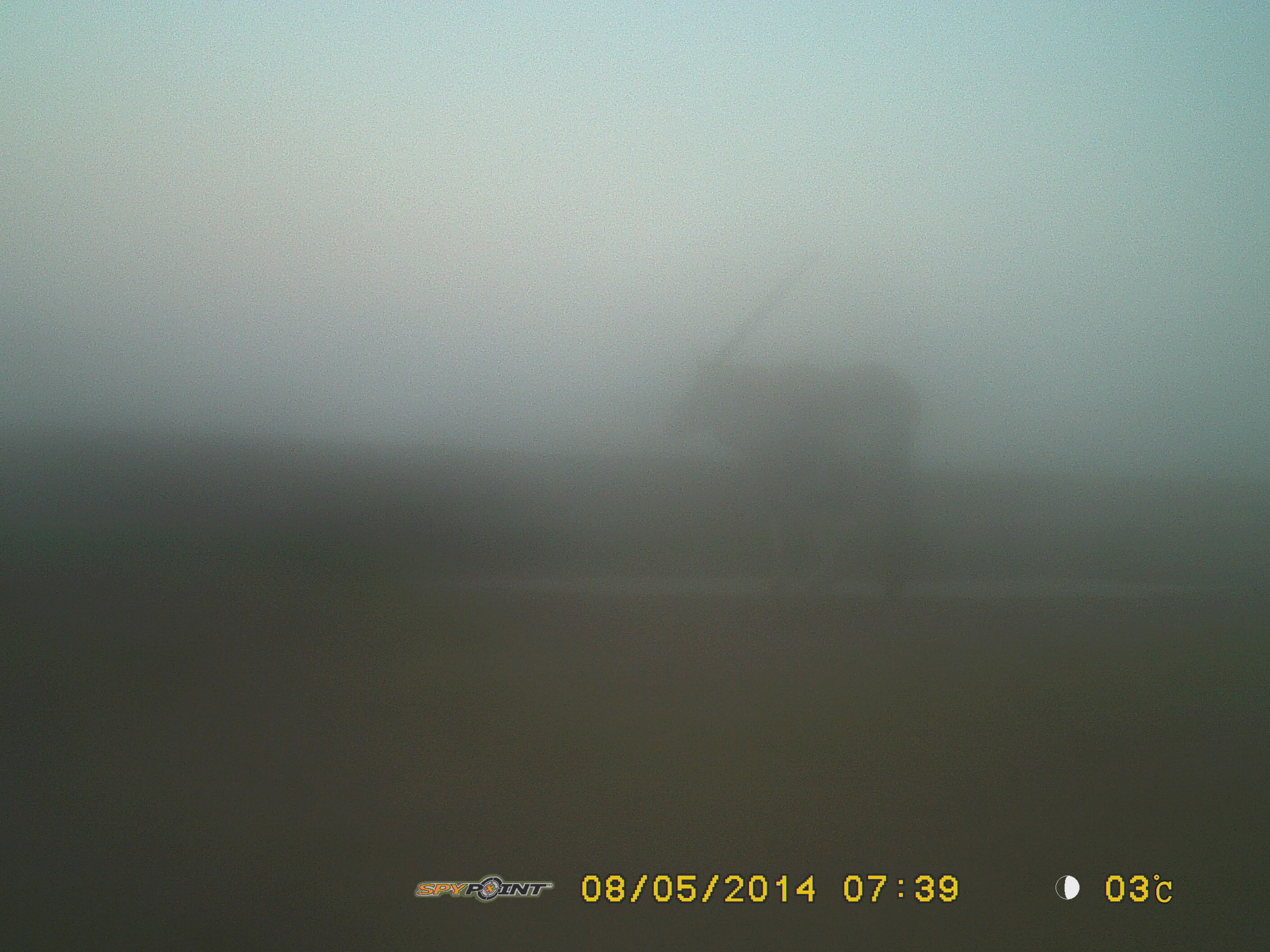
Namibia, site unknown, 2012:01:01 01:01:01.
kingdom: Animalia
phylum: Chordata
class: Mammalia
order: Artiodactyla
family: Bovidae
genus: Oryx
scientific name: Oryx gazella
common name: gemsbok